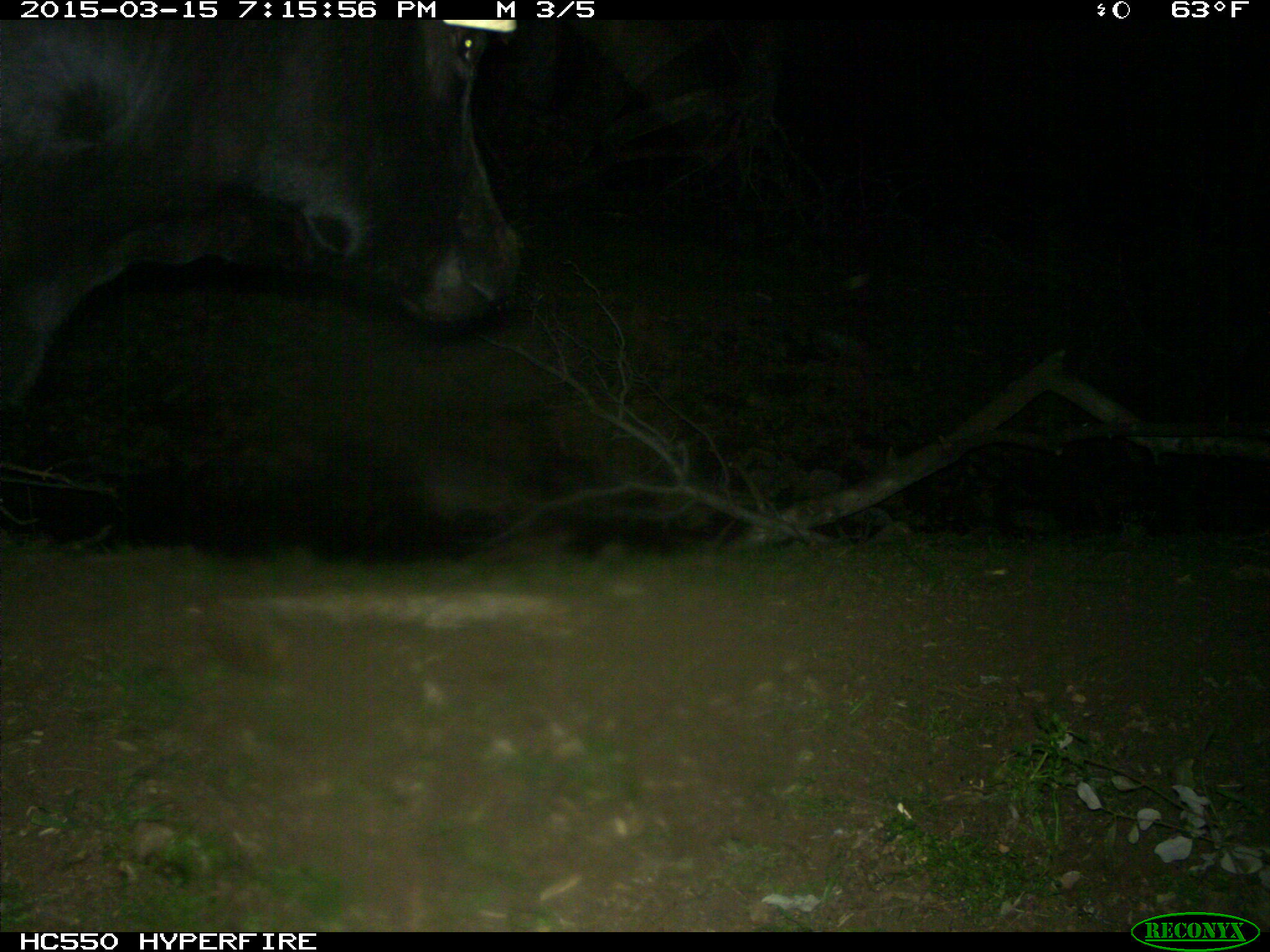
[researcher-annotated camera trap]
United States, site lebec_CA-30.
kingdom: Animalia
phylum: Chordata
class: Mammalia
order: Artiodactyla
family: Bovidae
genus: Bos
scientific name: Bos taurus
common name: domestic cow